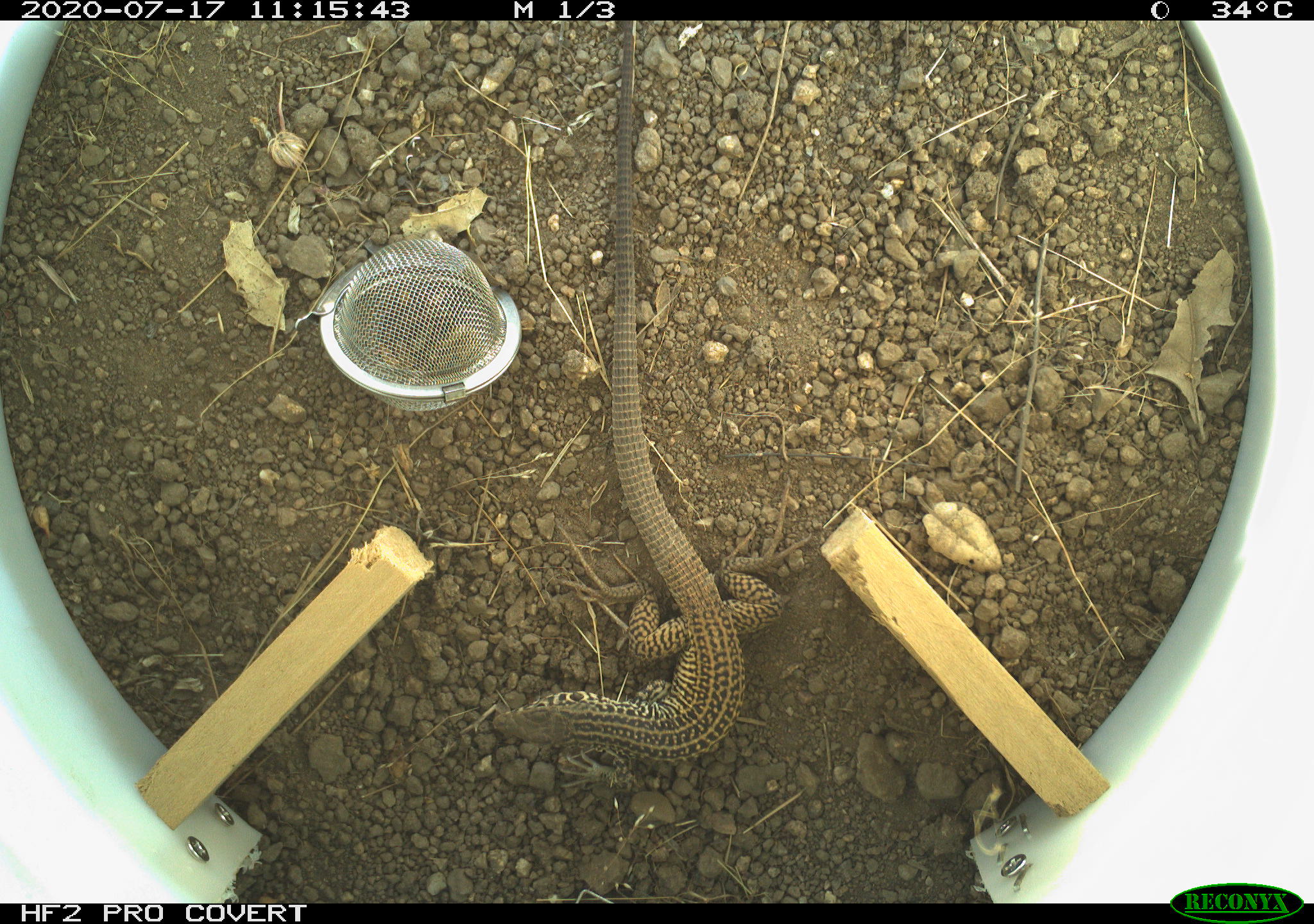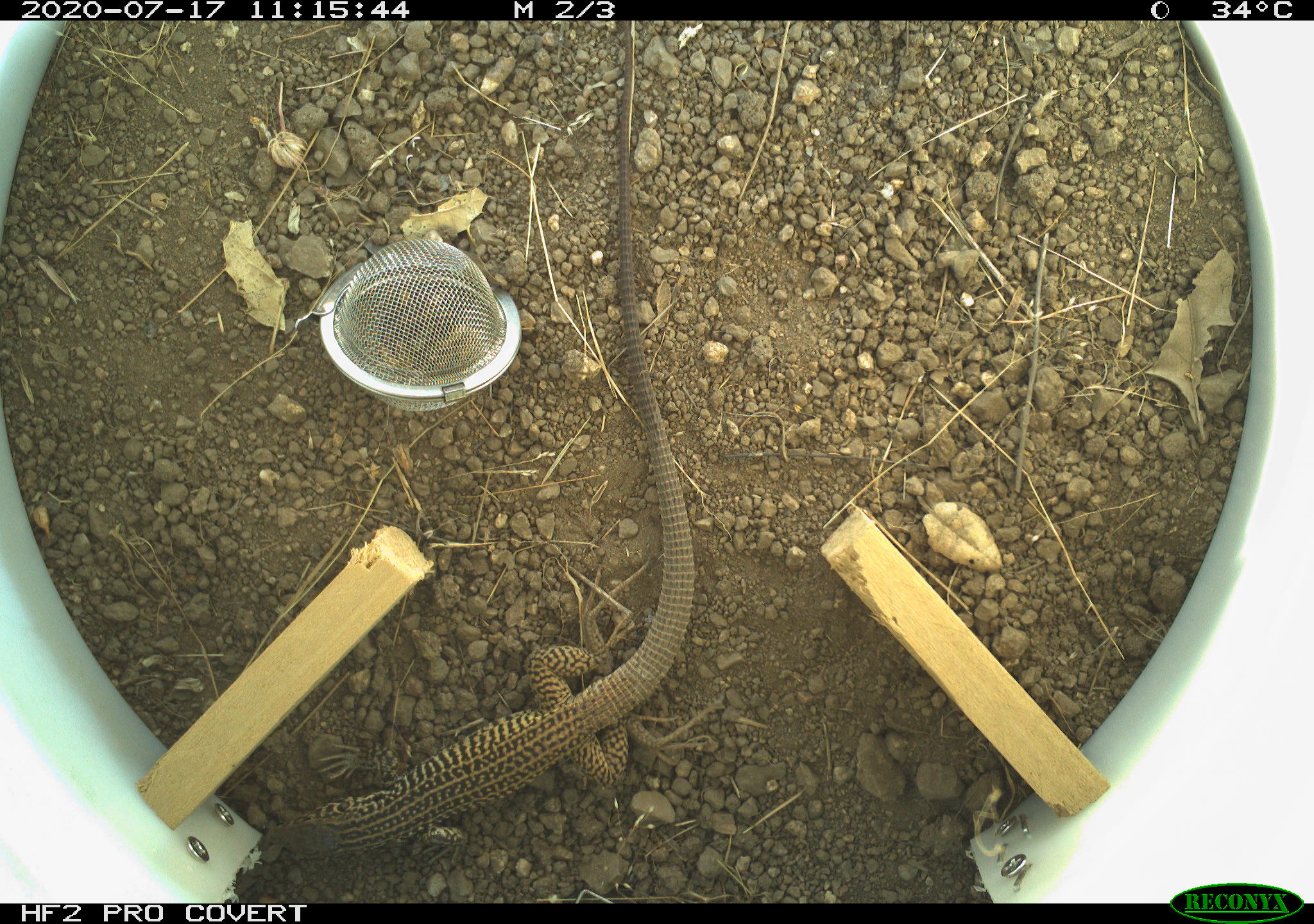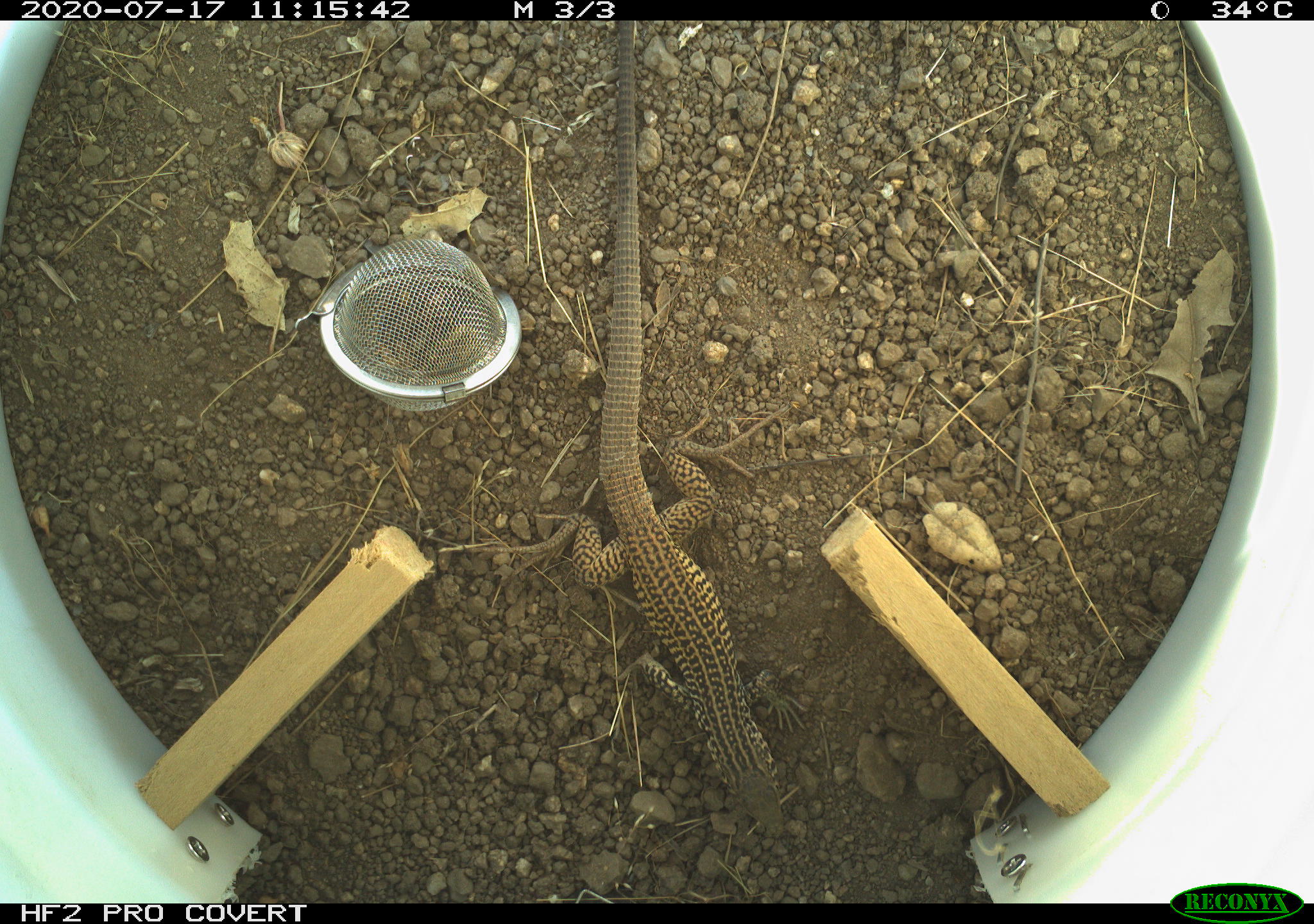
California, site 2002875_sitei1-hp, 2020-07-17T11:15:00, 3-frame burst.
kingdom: Animalia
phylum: Chordata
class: Reptilia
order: Squamata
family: Teiidae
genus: Aspidoscelis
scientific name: Aspidoscelis tigris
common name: western whiptail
Western whiptail (Aspidoscelis tigris).